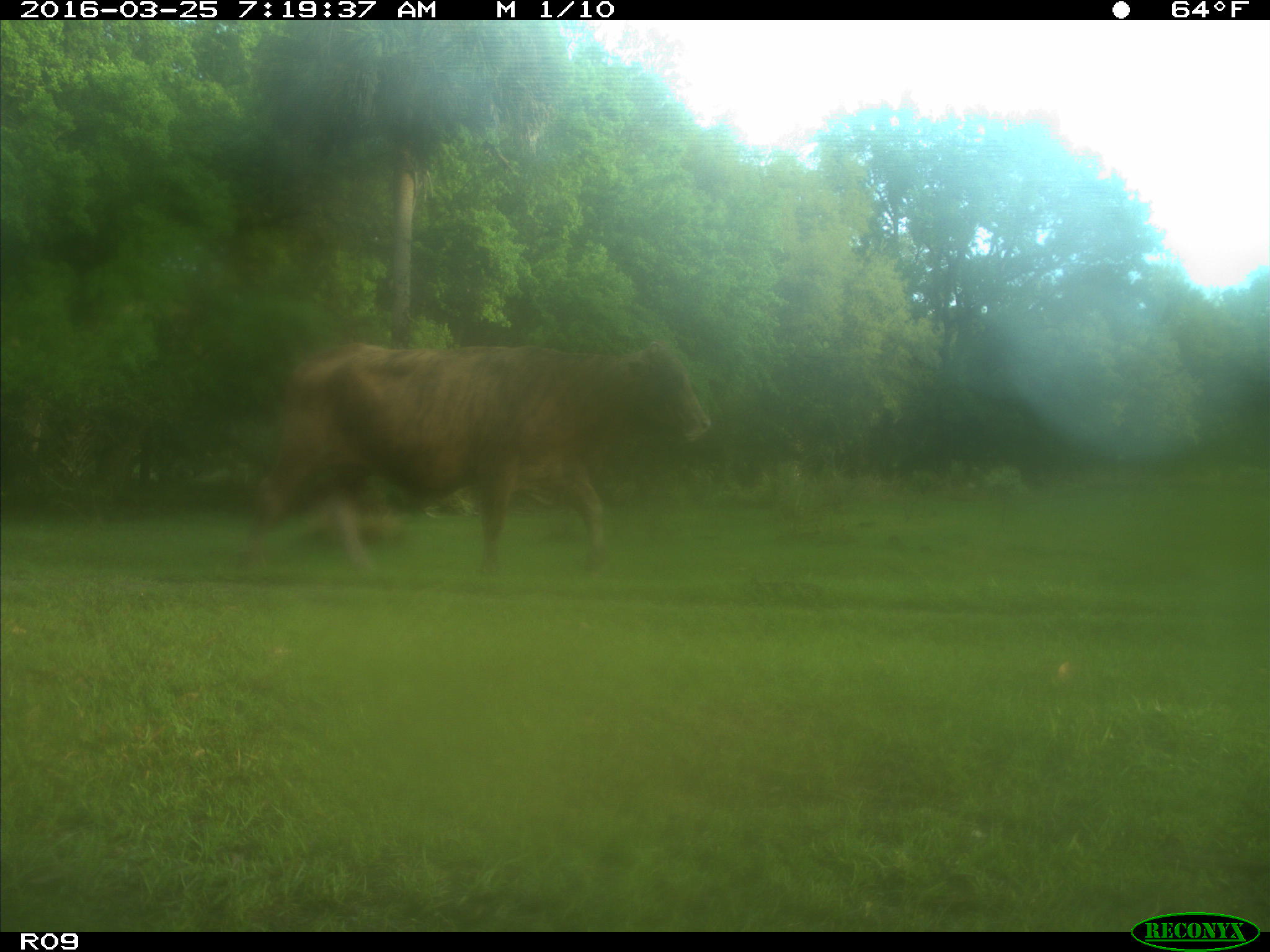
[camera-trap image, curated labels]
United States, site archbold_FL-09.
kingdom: Animalia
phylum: Chordata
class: Mammalia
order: Artiodactyla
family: Bovidae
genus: Bos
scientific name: Bos taurus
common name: domestic cow